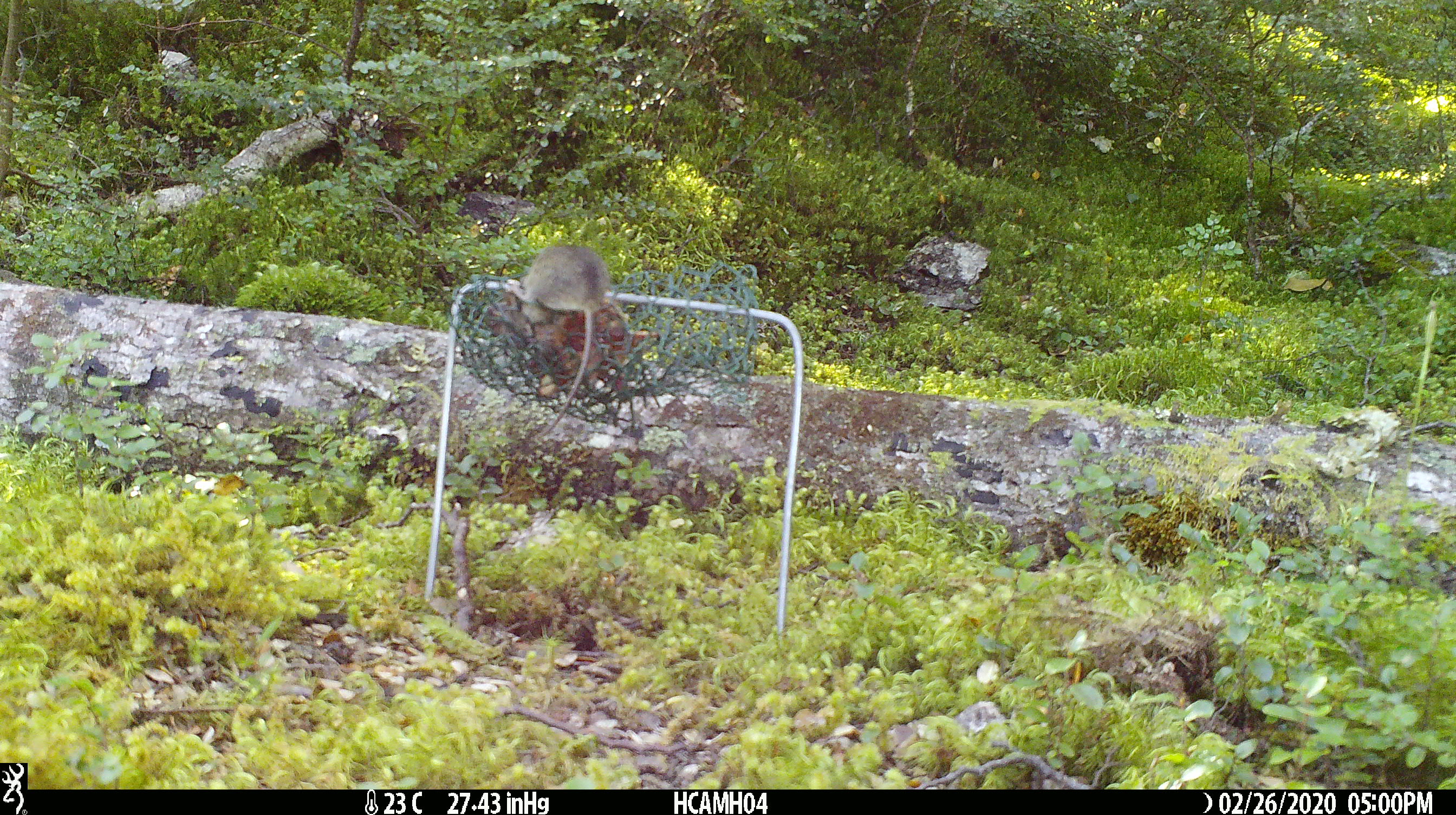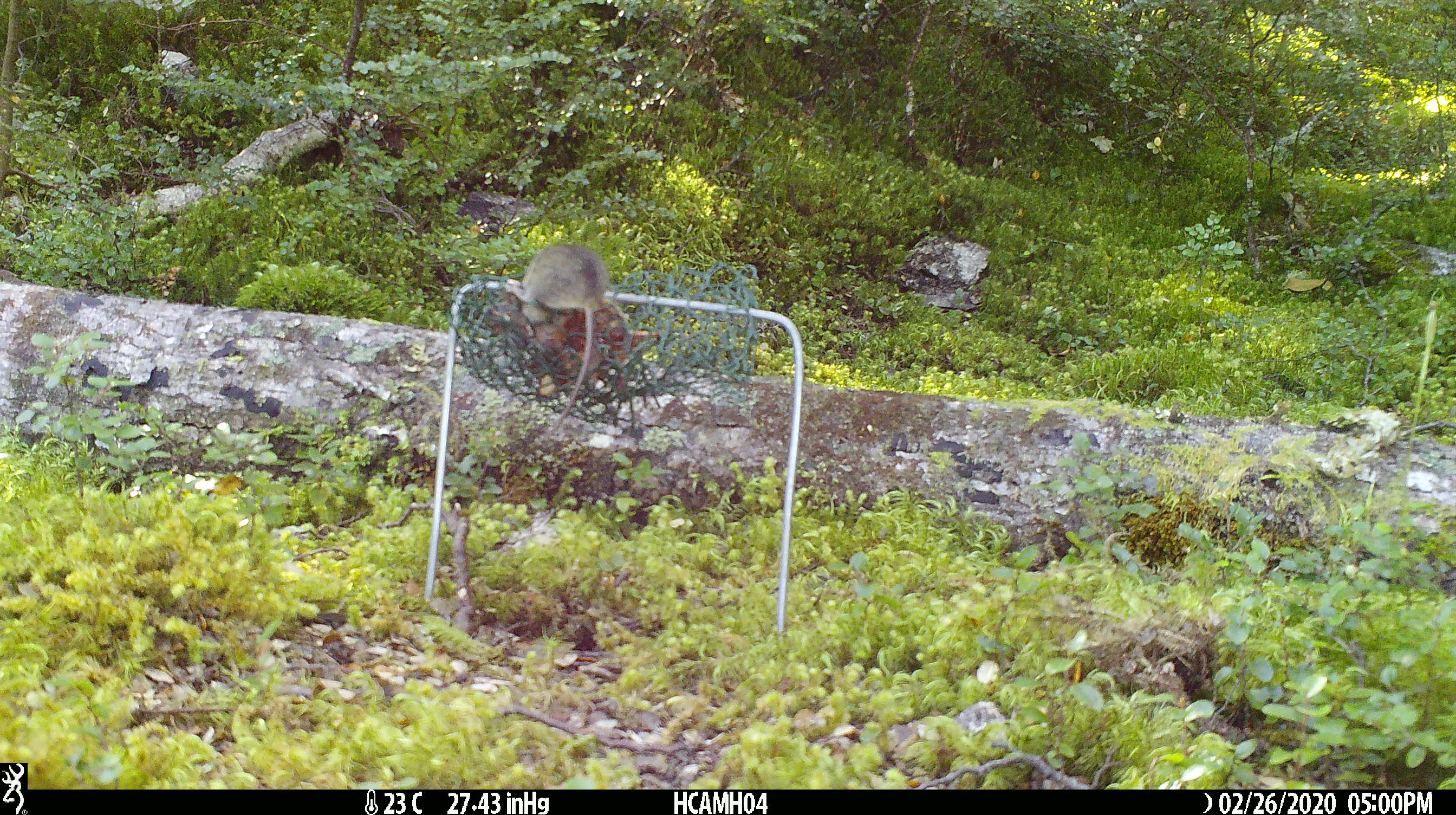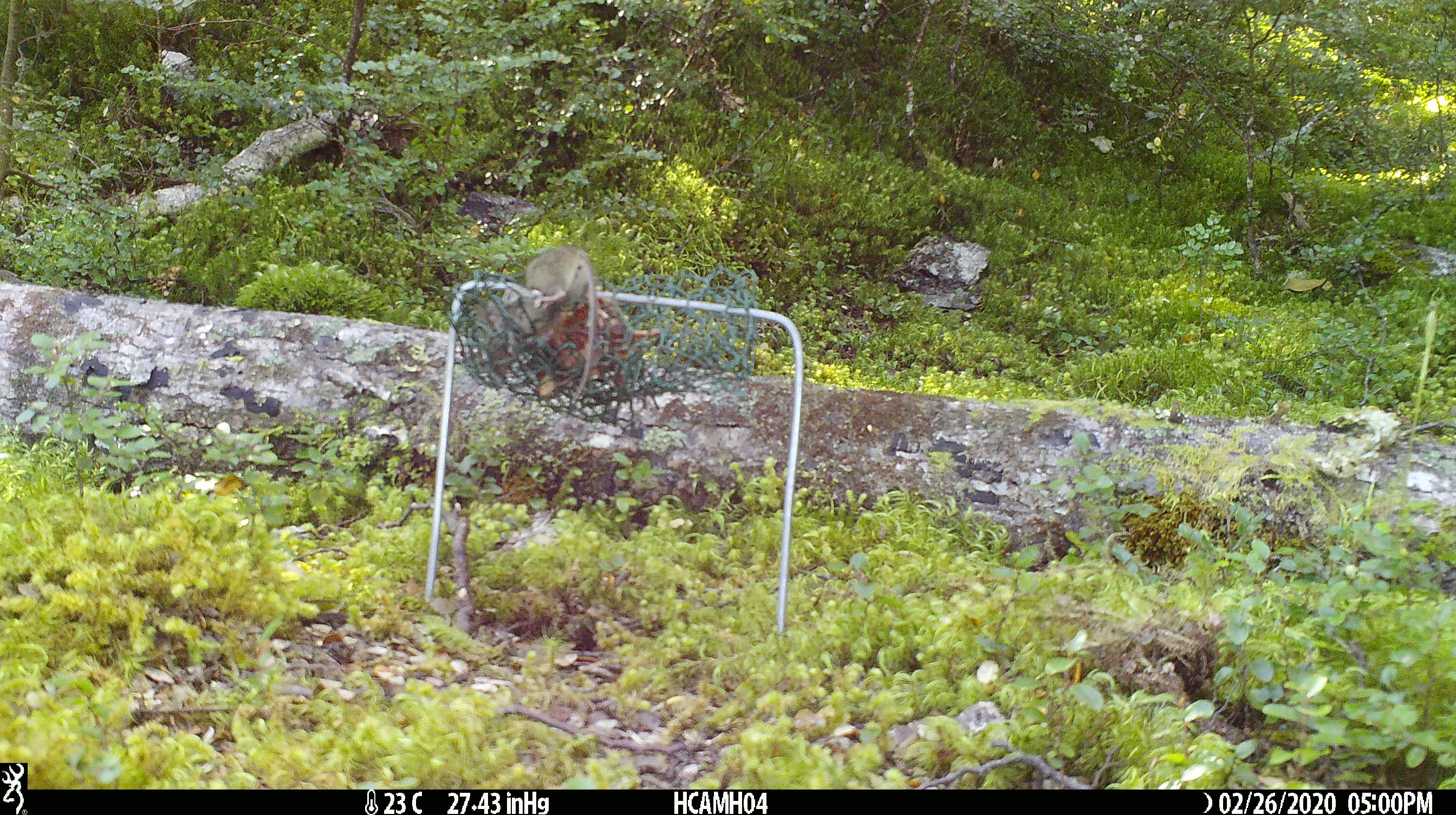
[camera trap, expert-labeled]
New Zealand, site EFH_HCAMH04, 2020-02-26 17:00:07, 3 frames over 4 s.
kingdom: Animalia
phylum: Chordata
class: Mammalia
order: Rodentia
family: Muridae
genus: Mus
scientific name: Mus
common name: mouse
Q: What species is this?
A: Mouse (Mus).